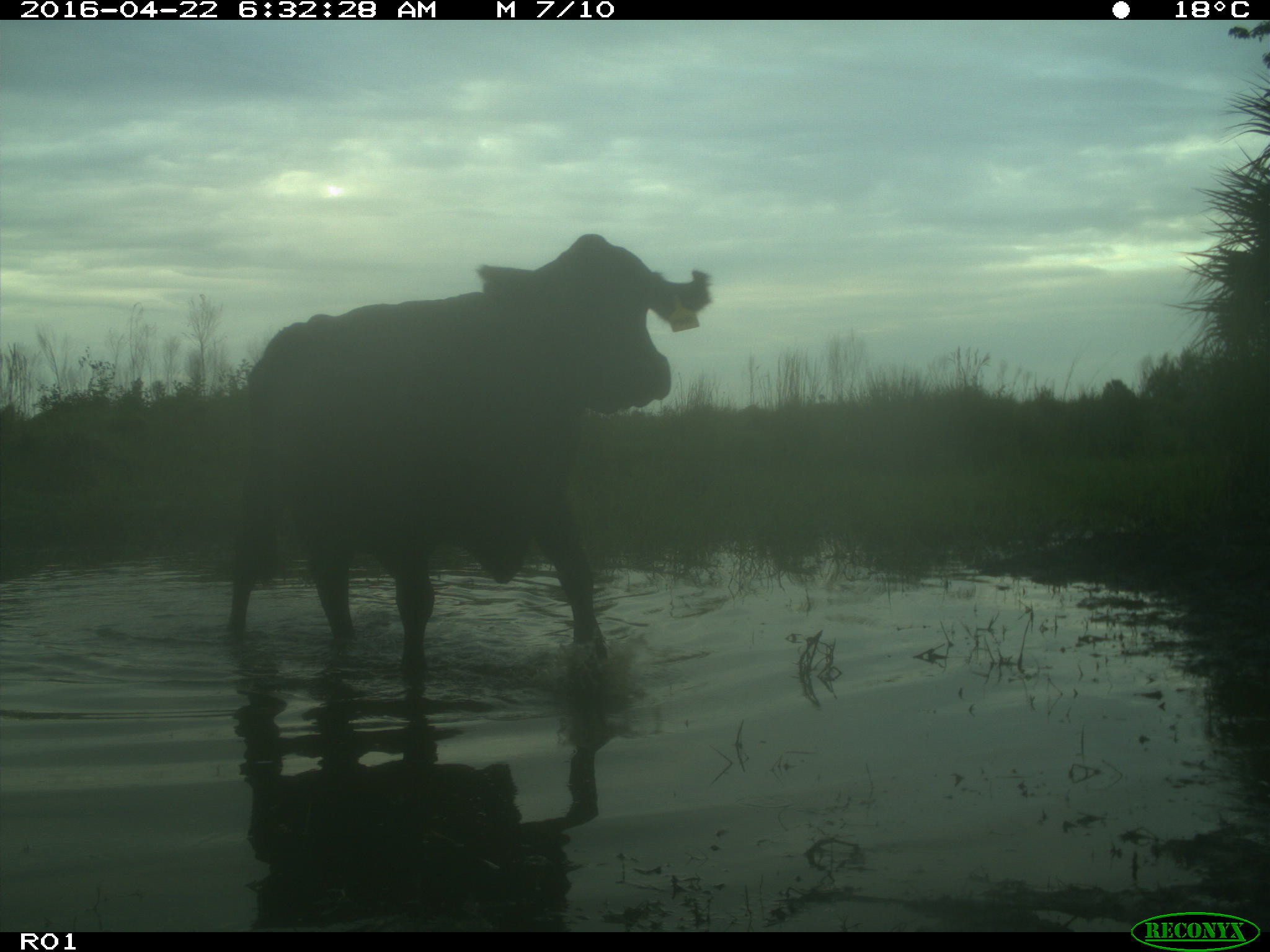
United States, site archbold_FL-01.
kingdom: Animalia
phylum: Chordata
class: Mammalia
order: Artiodactyla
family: Bovidae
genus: Bos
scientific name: Bos taurus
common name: domestic cow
Bos taurus (domestic cow).